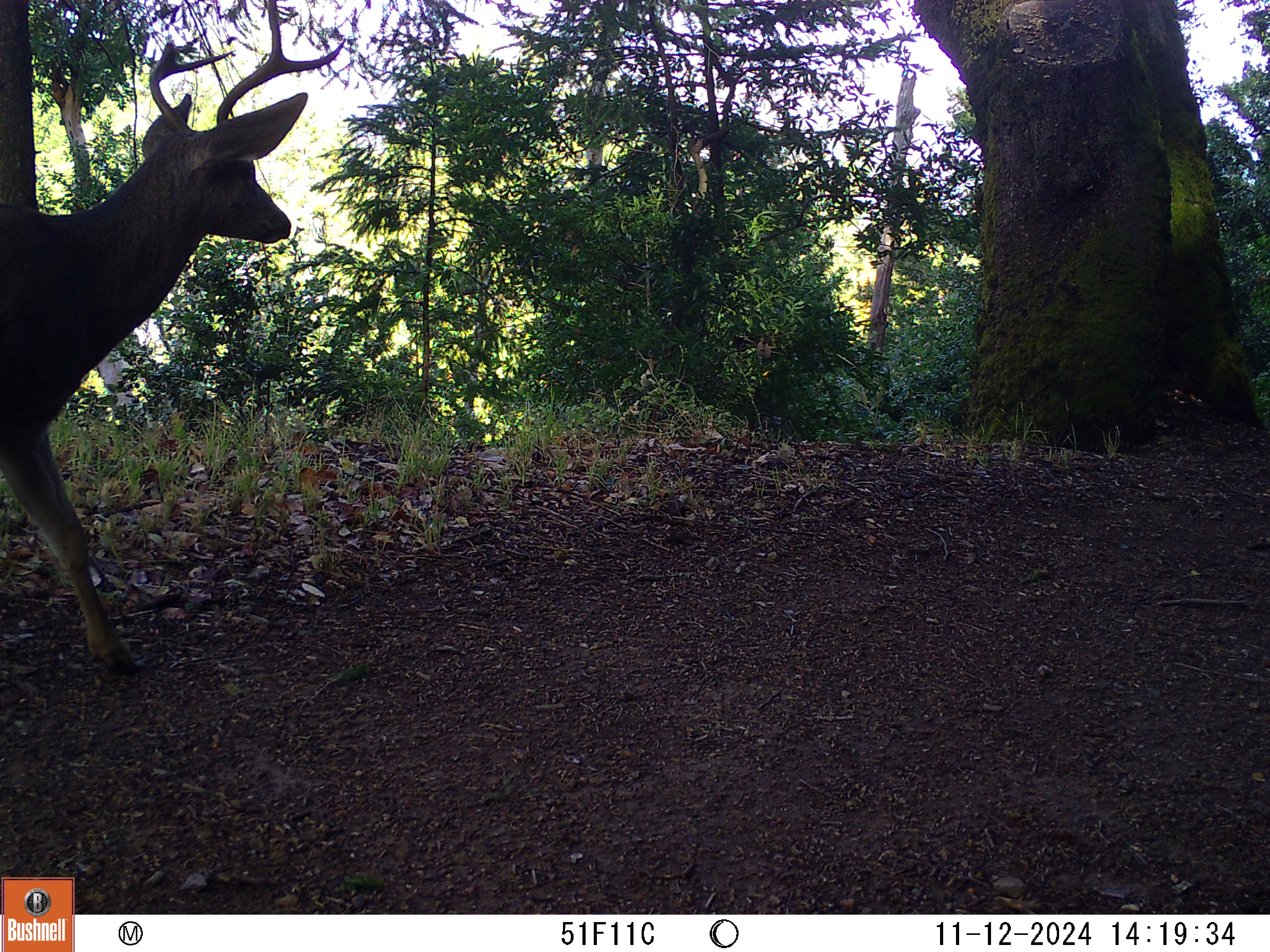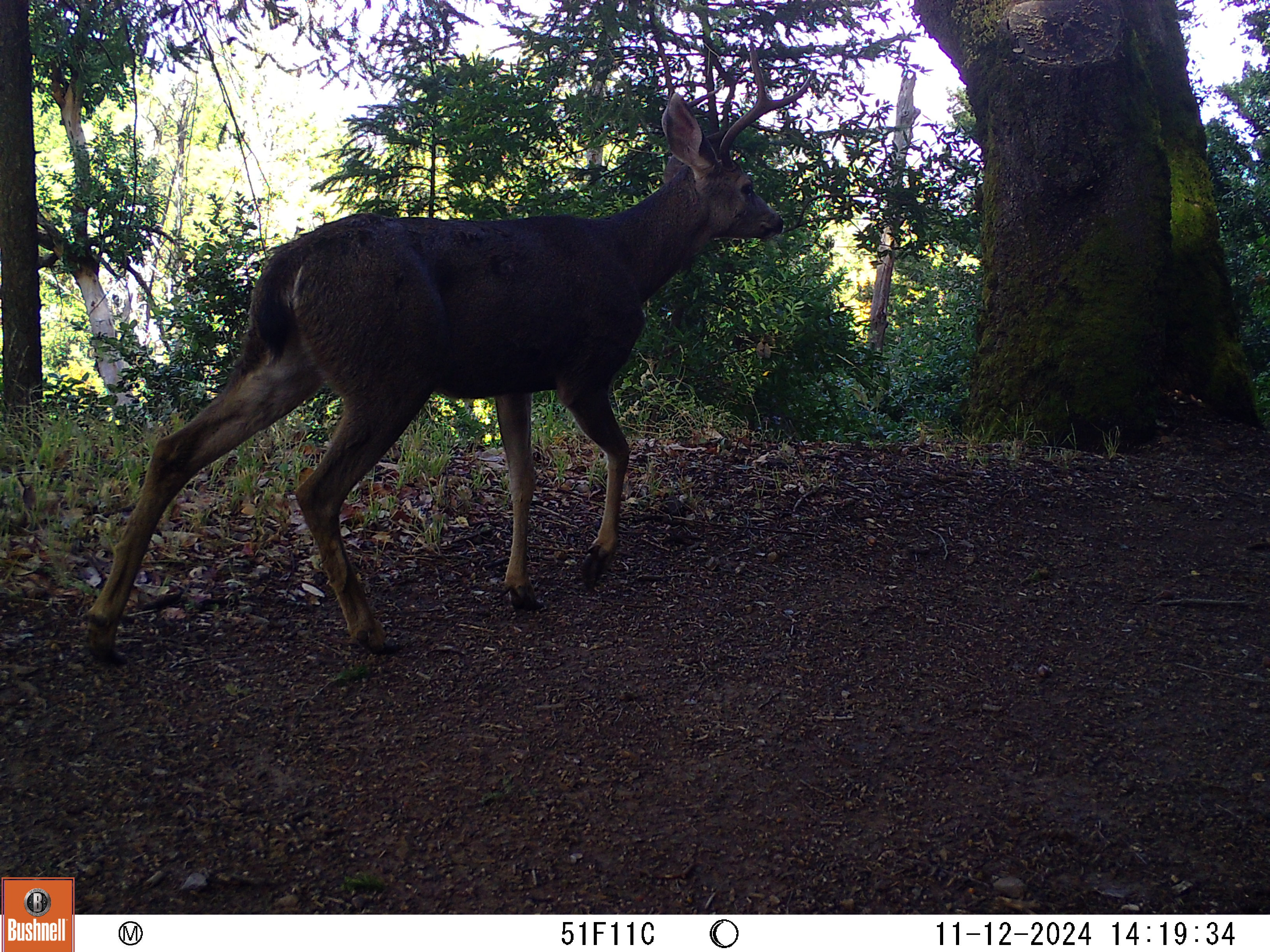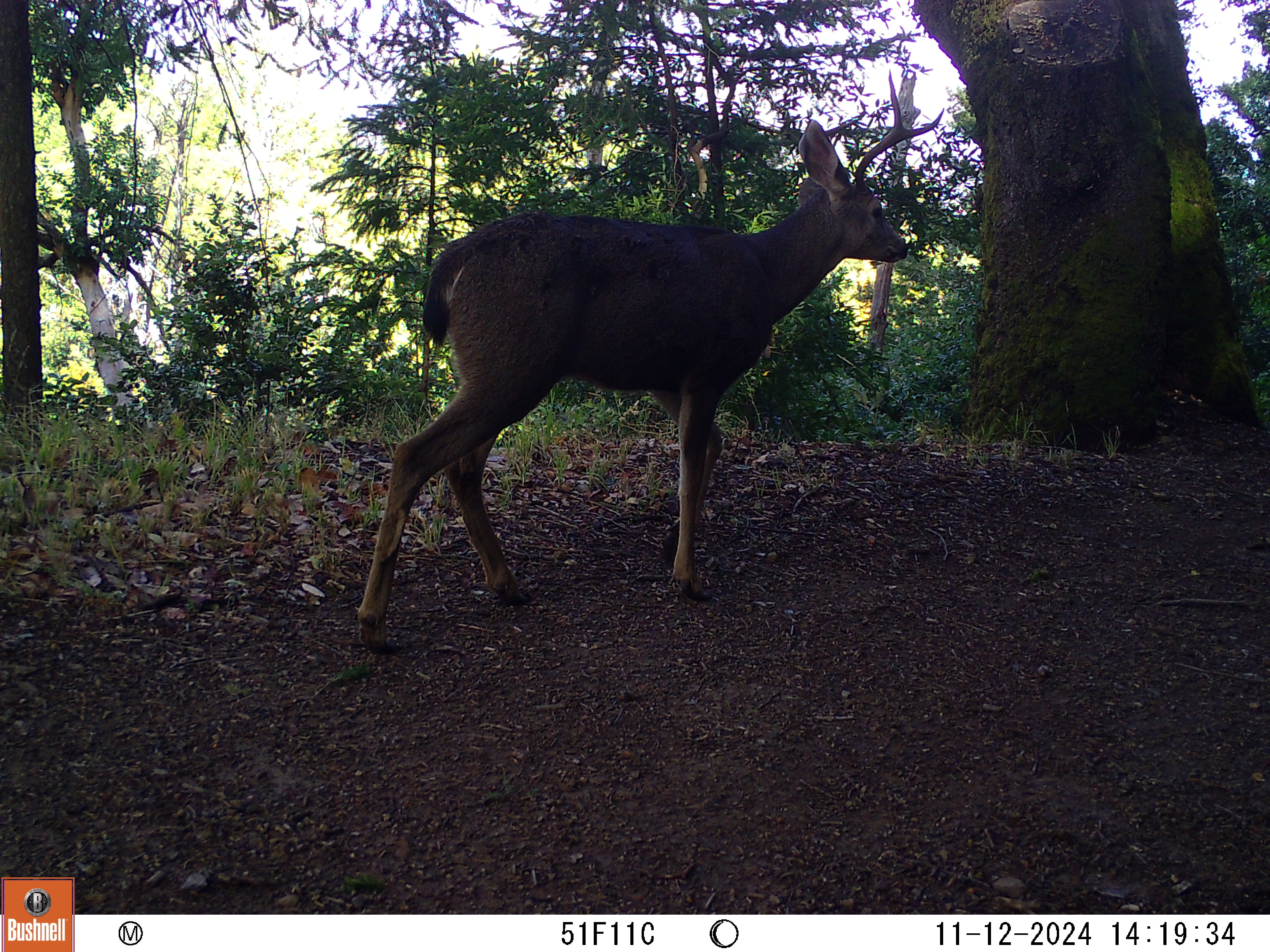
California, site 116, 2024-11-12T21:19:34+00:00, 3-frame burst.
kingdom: Animalia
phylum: Chordata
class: Mammalia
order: Artiodactyla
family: Cervidae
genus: Odocoileus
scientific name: Odocoileus hemionus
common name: mule deer